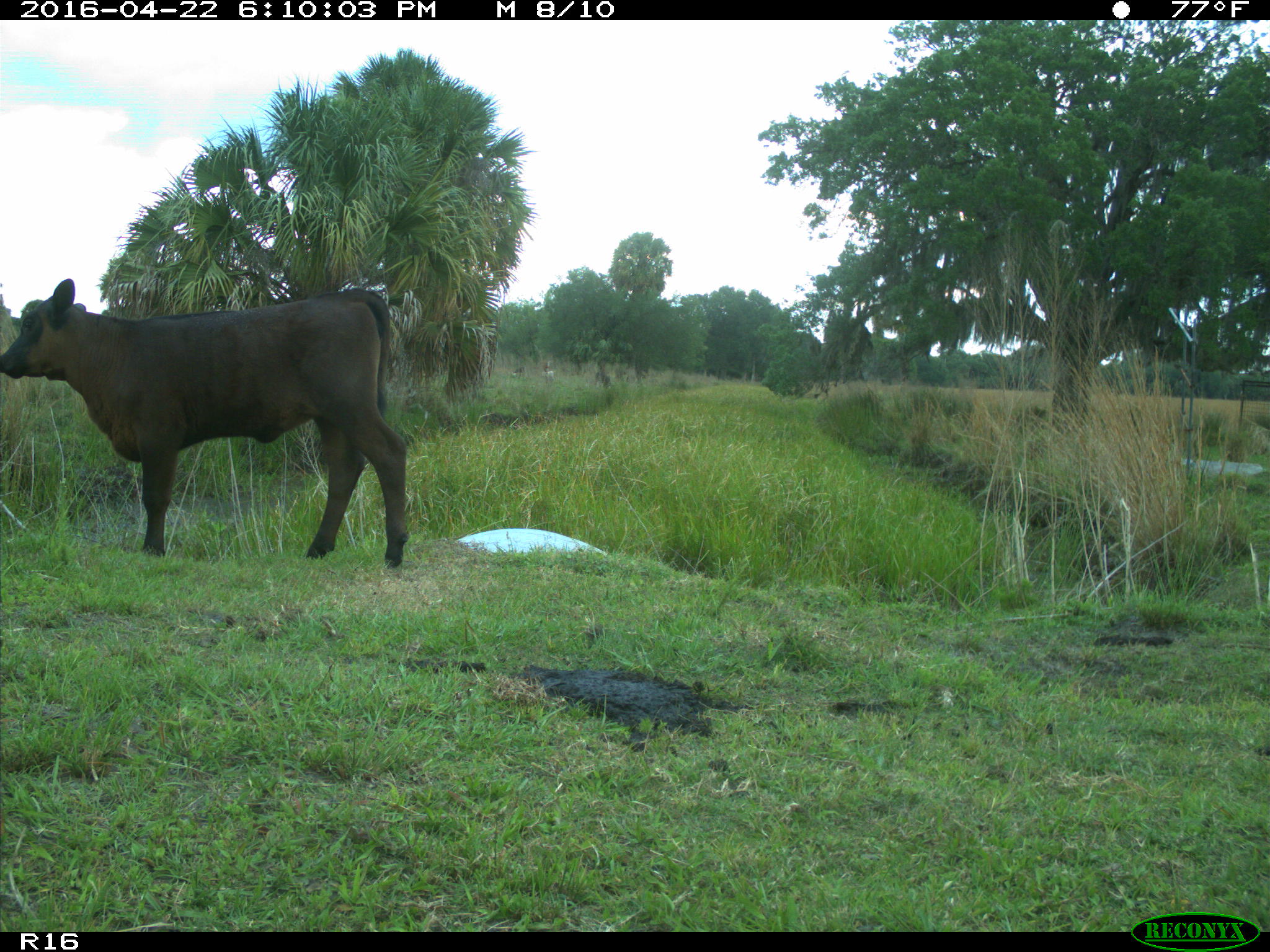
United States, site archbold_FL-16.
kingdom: Animalia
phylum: Chordata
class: Mammalia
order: Artiodactyla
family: Bovidae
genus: Bos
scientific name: Bos taurus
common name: domestic cow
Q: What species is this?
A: Bos taurus (domestic cow).